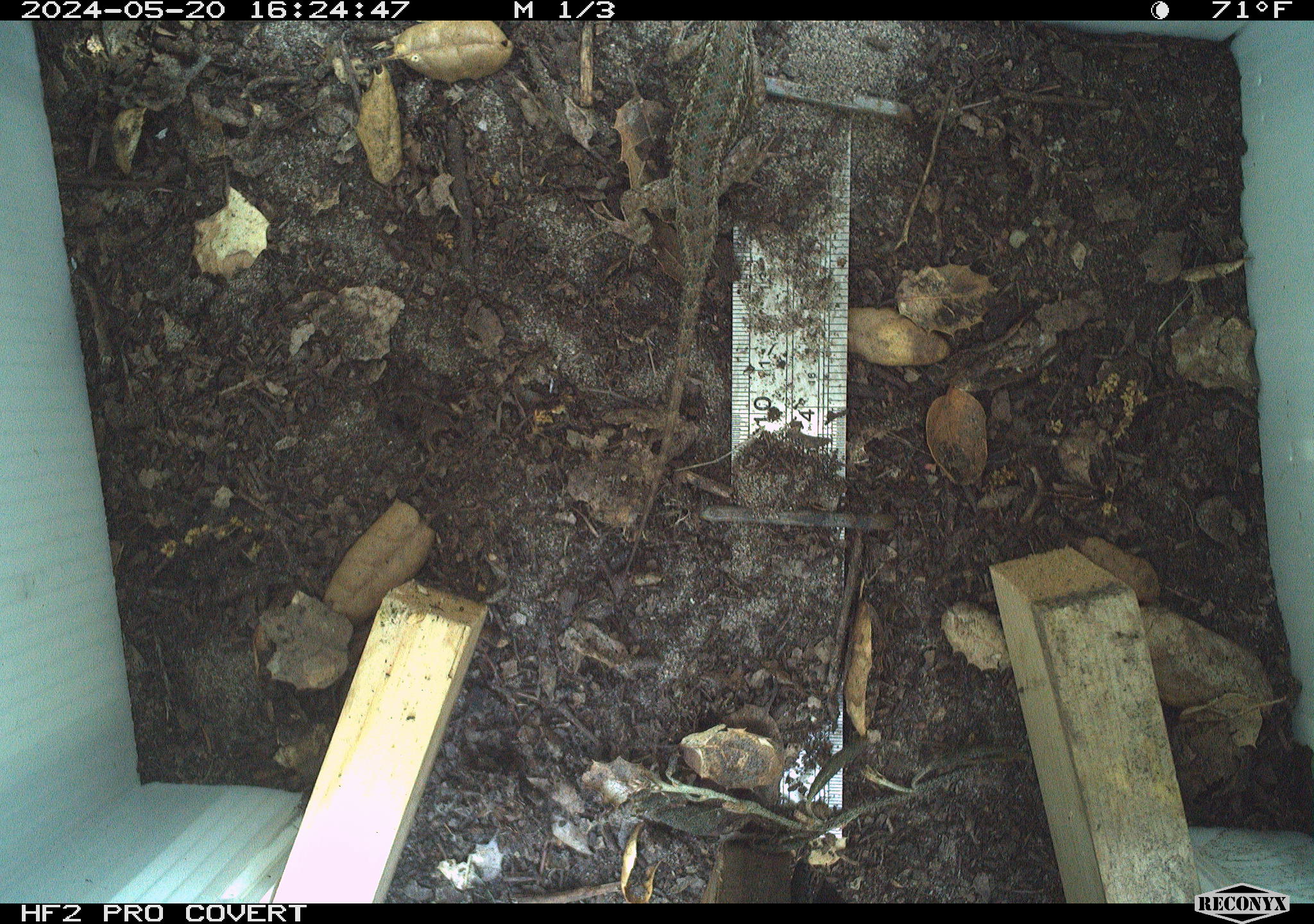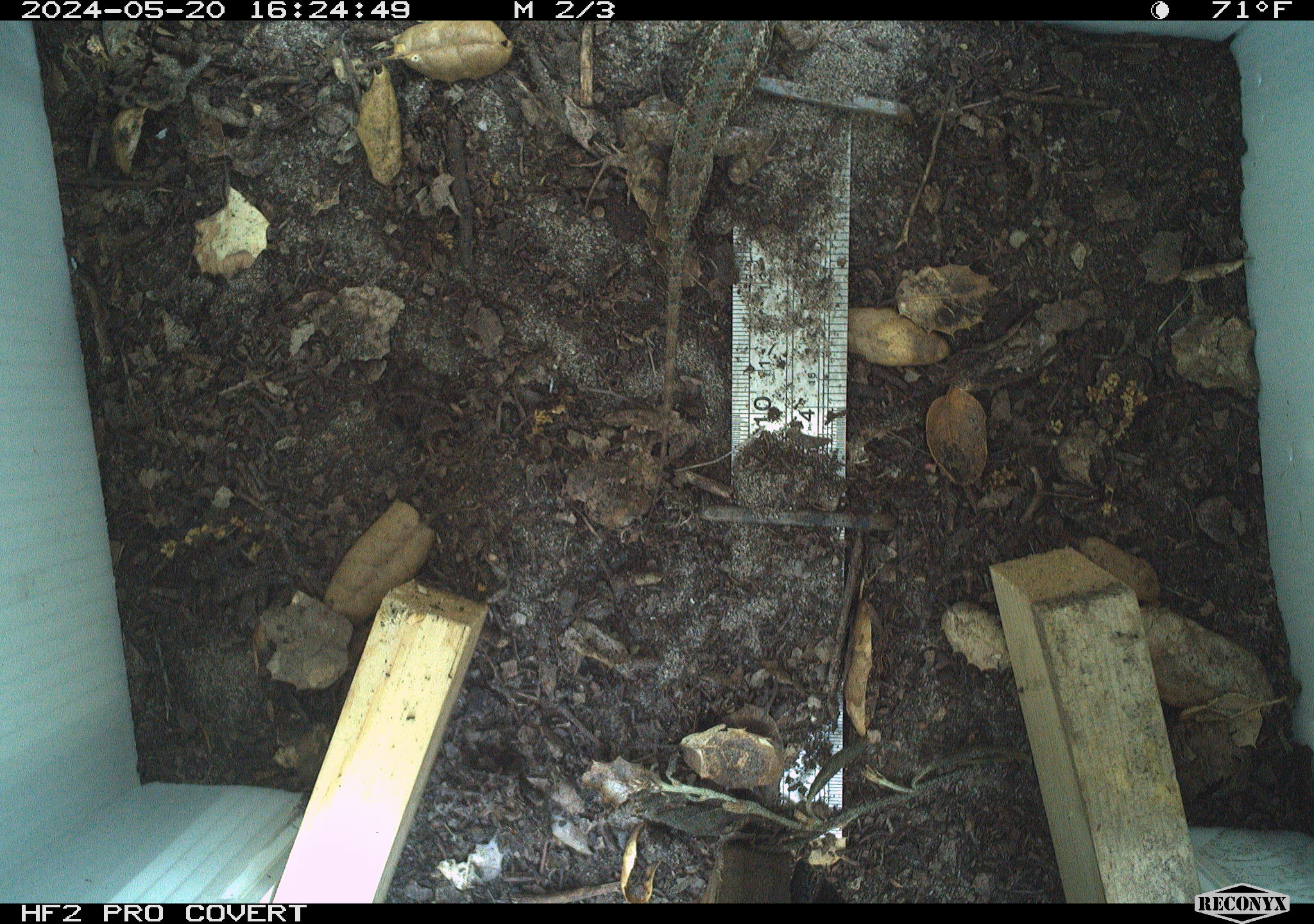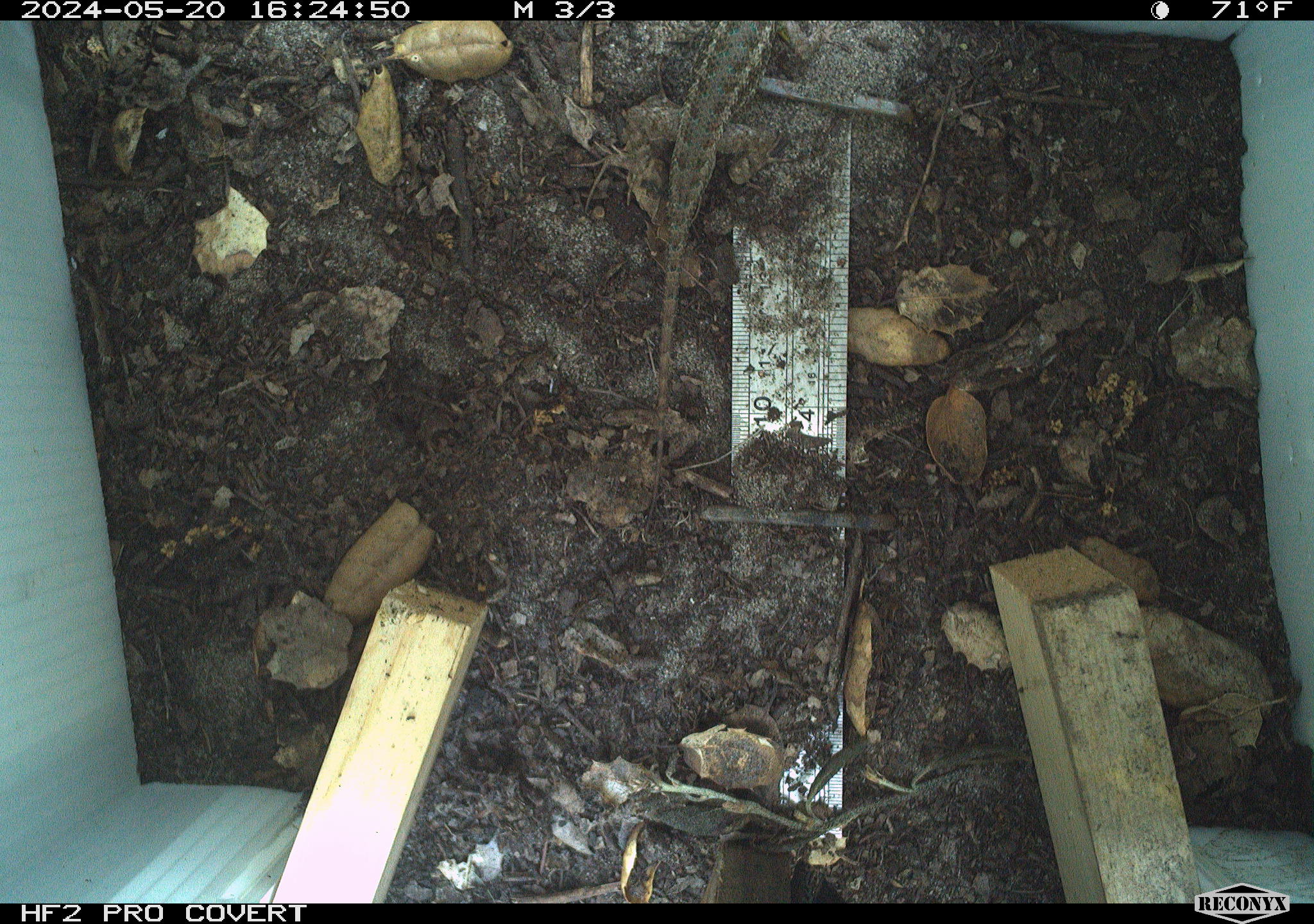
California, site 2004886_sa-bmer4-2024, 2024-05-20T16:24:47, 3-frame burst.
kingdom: Animalia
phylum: Chordata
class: Reptilia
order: Squamata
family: Phrynosomatidae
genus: Sceloporus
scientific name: Sceloporus occidentalis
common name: western fence lizard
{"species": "western fence lizard (Sceloporus occidentalis)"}